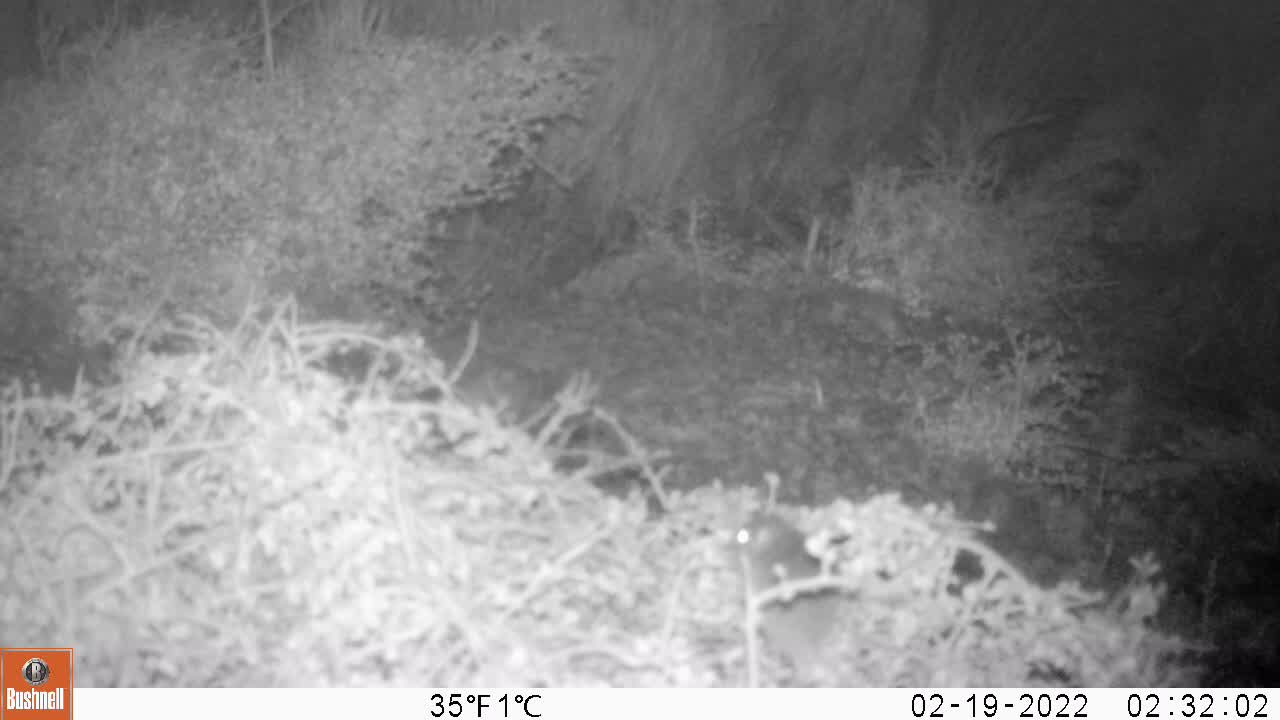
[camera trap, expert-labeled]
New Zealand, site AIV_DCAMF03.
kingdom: Animalia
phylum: Chordata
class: Mammalia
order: Rodentia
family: Muridae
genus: Mus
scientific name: Mus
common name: mouse